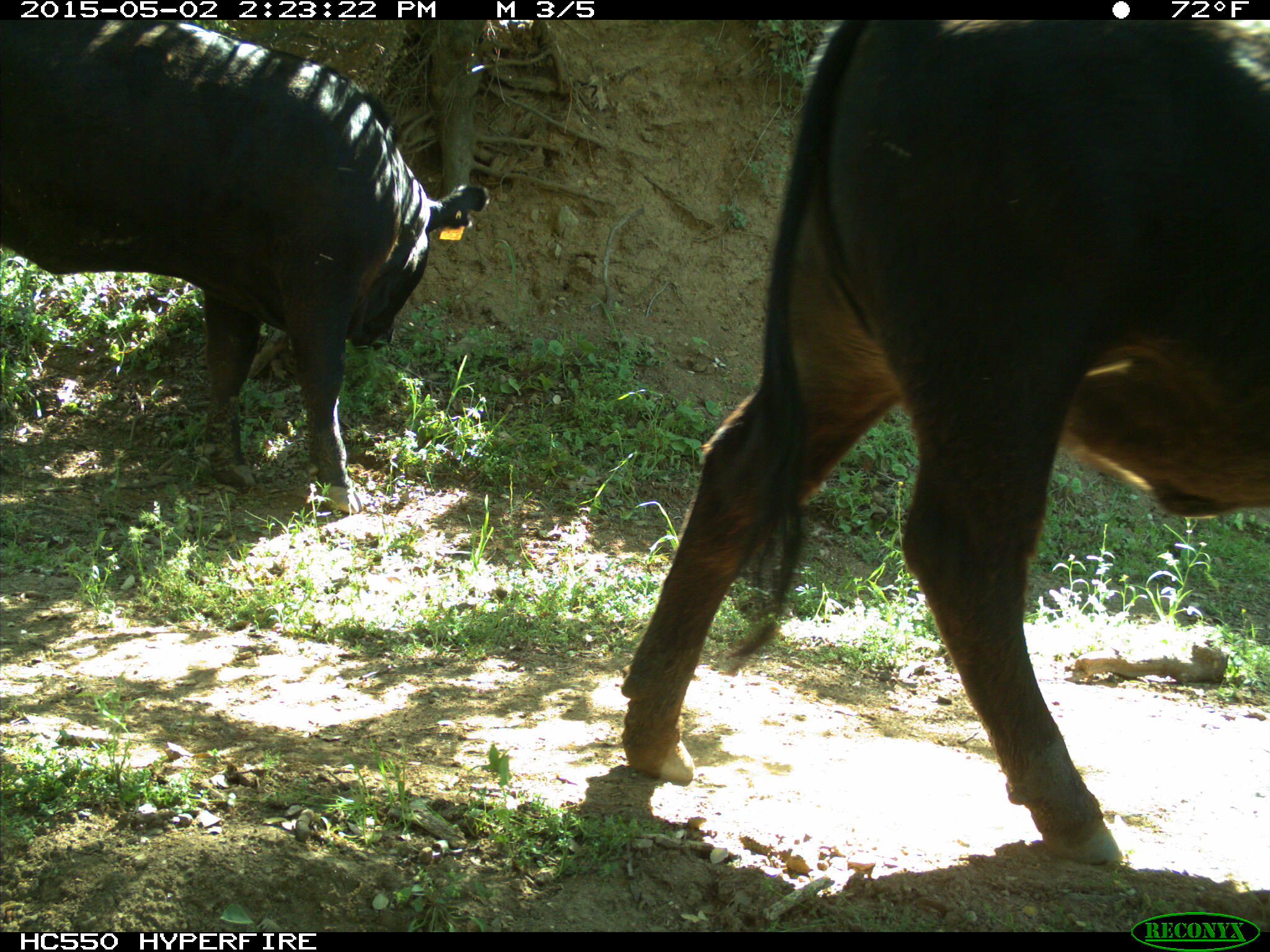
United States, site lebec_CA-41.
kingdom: Animalia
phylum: Chordata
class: Mammalia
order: Artiodactyla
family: Bovidae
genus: Bos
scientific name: Bos taurus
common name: domestic cow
Bos taurus (domestic cow).